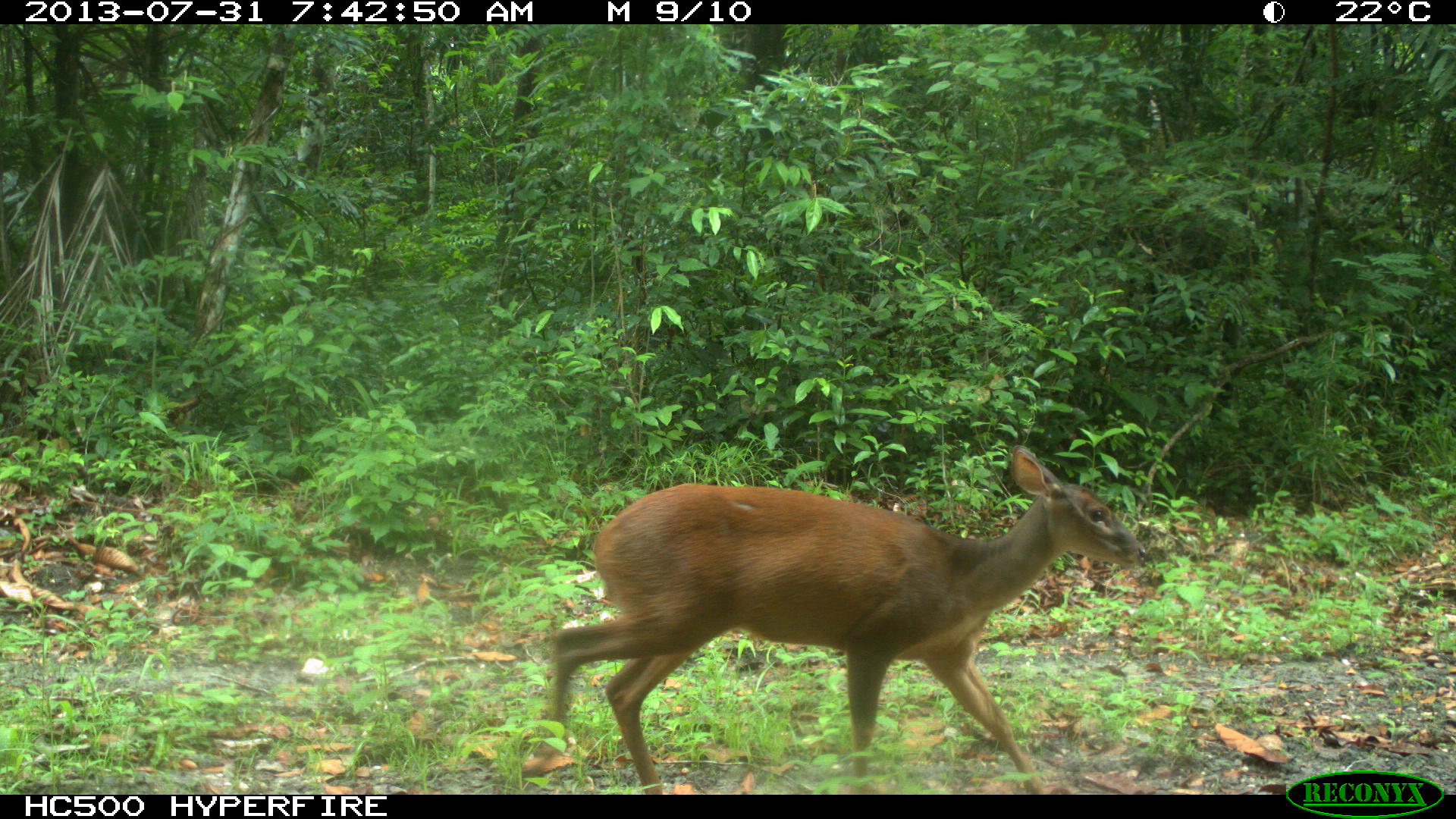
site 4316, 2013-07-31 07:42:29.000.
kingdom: Animalia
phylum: Chordata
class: Mammalia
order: Artiodactyla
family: Cervidae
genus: Mazama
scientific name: Mazama temama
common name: central american red brocket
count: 1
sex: female